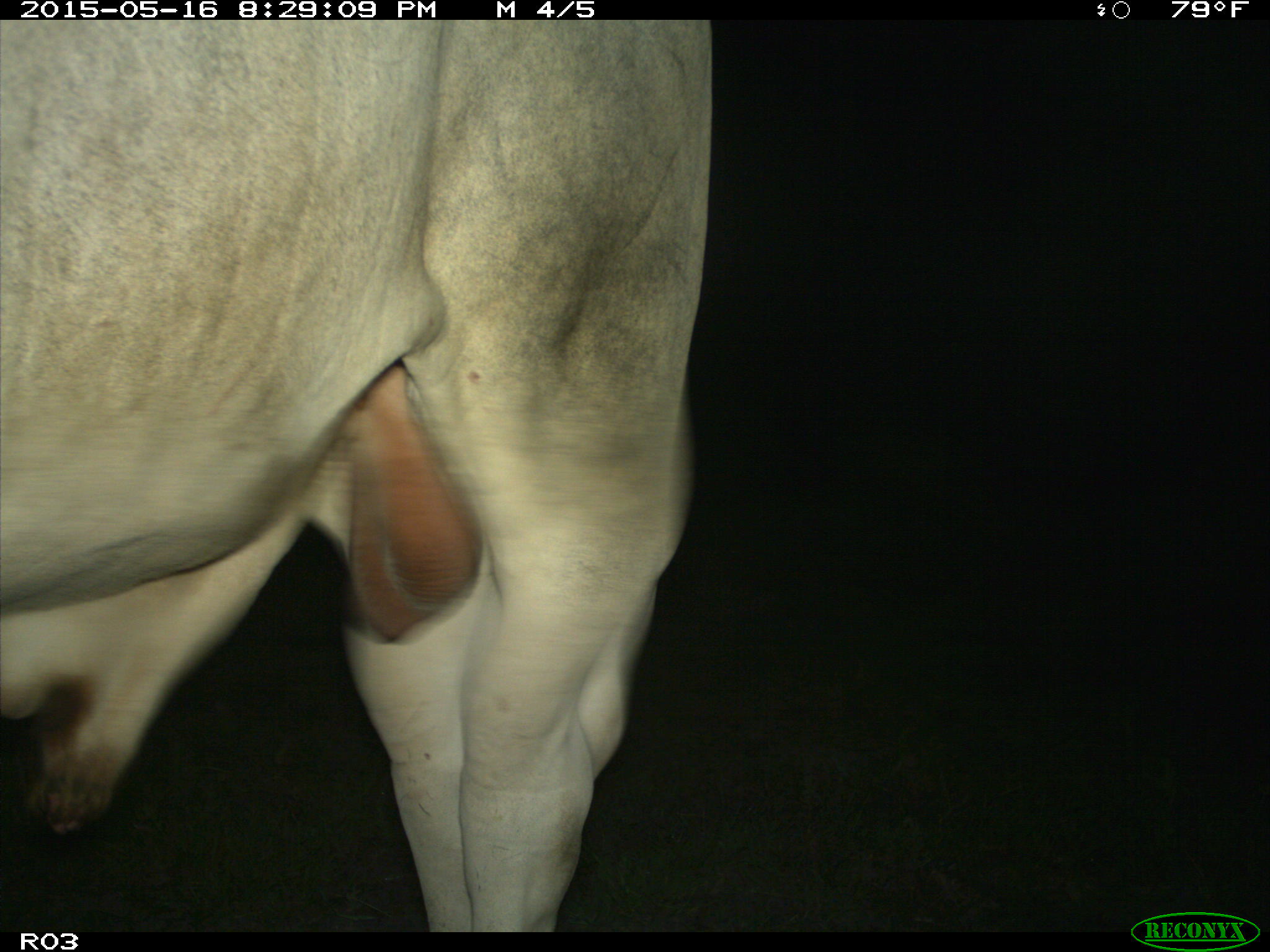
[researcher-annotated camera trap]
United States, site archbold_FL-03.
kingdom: Animalia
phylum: Chordata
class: Mammalia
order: Artiodactyla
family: Bovidae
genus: Bos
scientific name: Bos taurus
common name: domestic cow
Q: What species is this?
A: Bos taurus (domestic cow).